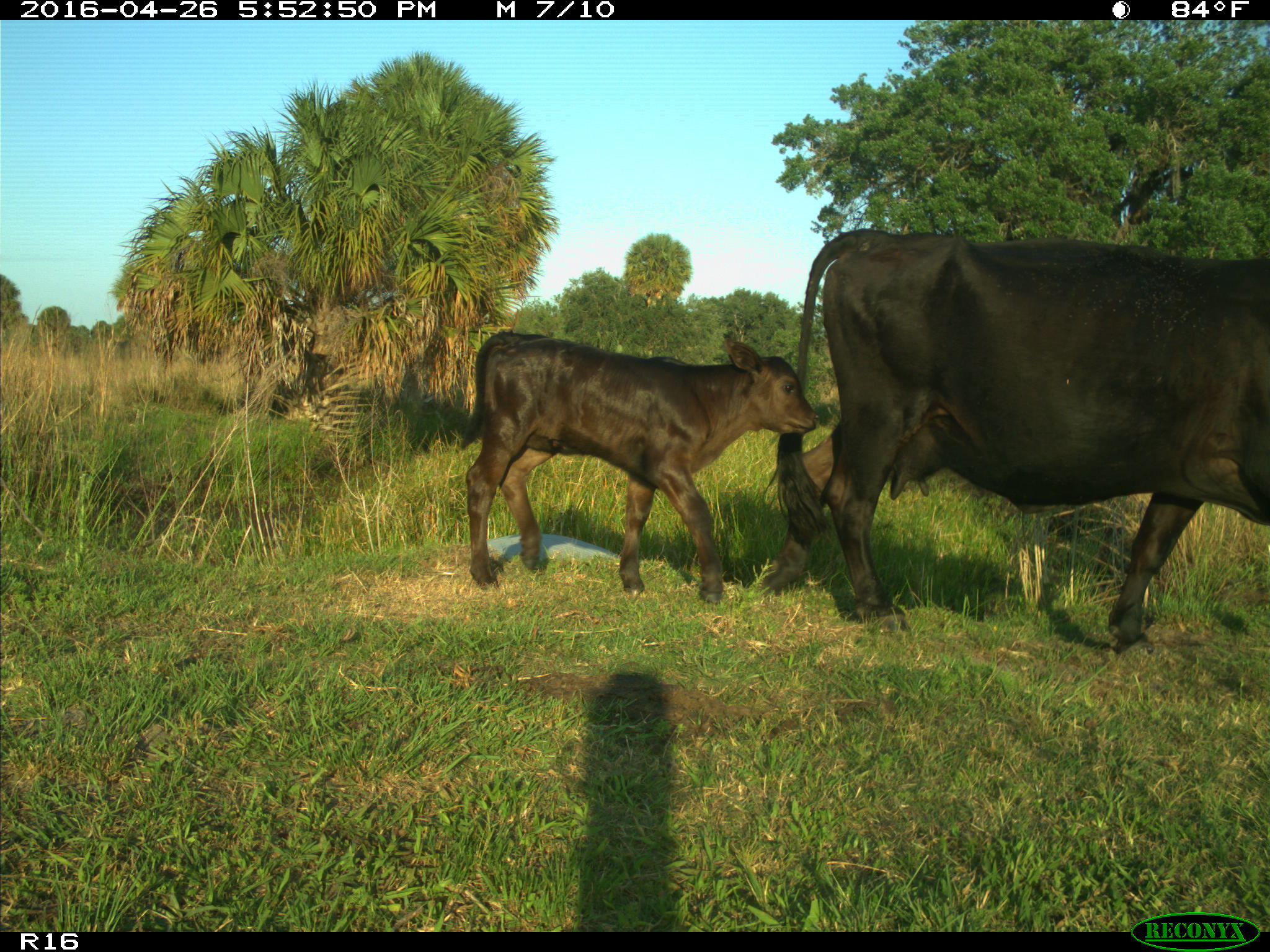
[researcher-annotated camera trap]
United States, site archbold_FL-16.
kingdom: Animalia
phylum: Chordata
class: Mammalia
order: Artiodactyla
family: Bovidae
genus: Bos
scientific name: Bos taurus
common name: domestic cow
Bos taurus (domestic cow).